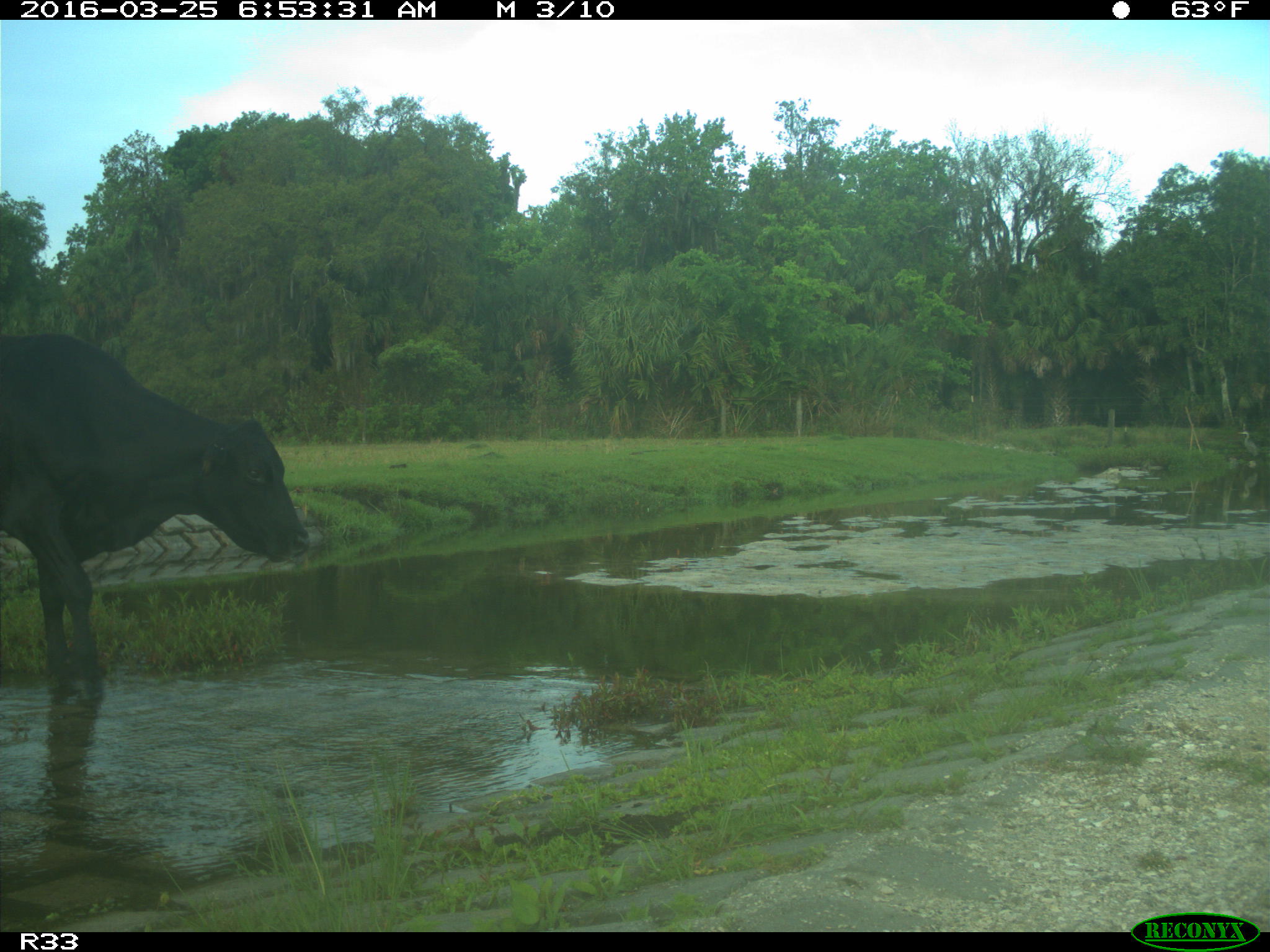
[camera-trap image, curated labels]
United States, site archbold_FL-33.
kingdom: Animalia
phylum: Chordata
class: Mammalia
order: Artiodactyla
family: Bovidae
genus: Bos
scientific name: Bos taurus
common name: domestic cow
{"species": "Bos taurus (domestic cow)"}